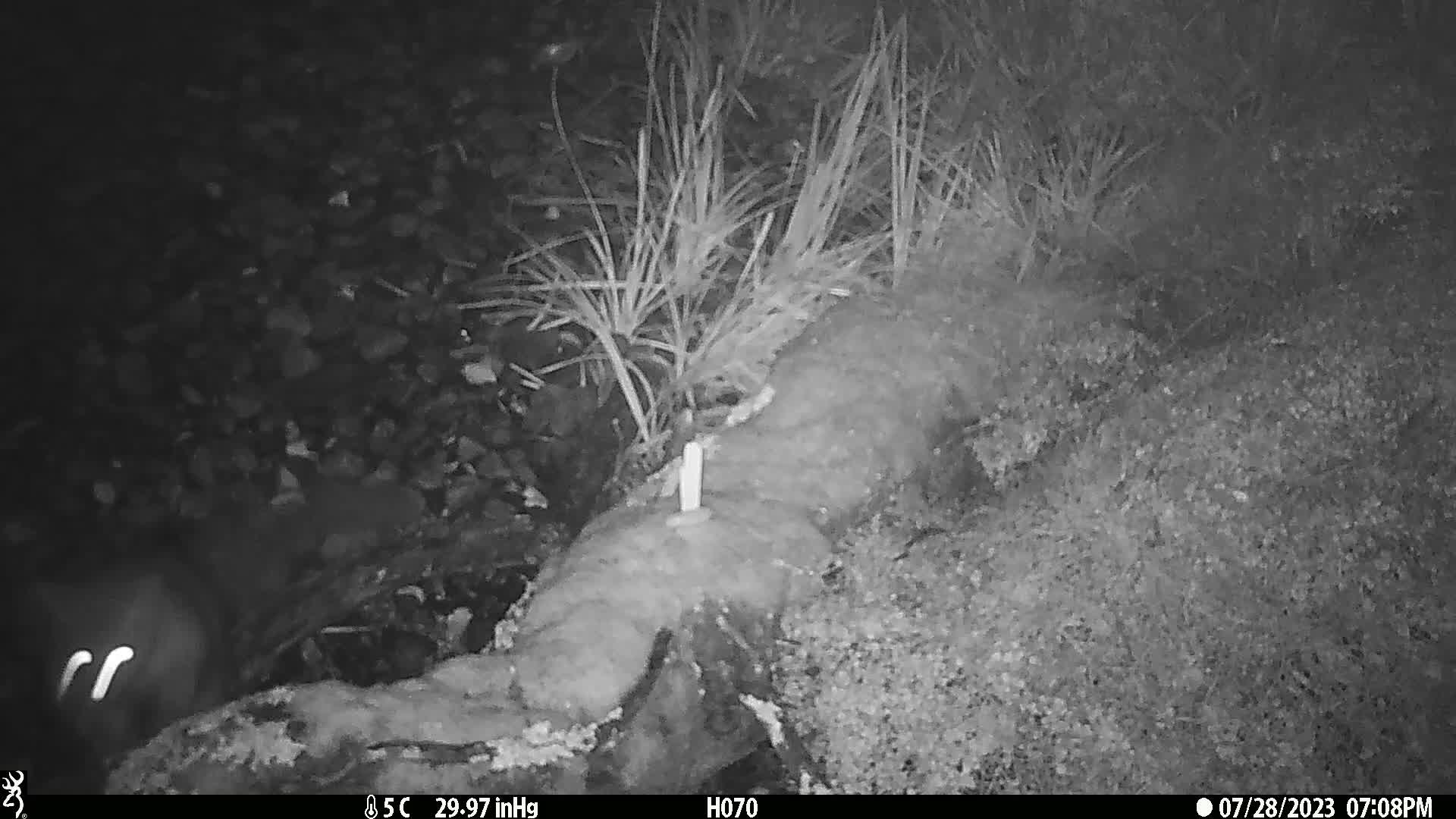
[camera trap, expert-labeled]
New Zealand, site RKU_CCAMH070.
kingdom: Animalia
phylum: Chordata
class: Mammalia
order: Diprotodontia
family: Phalangeridae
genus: Trichosurus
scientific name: Trichosurus vulpecula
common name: common brushtail possum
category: possum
Possum (common brushtail possum) (Trichosurus vulpecula).